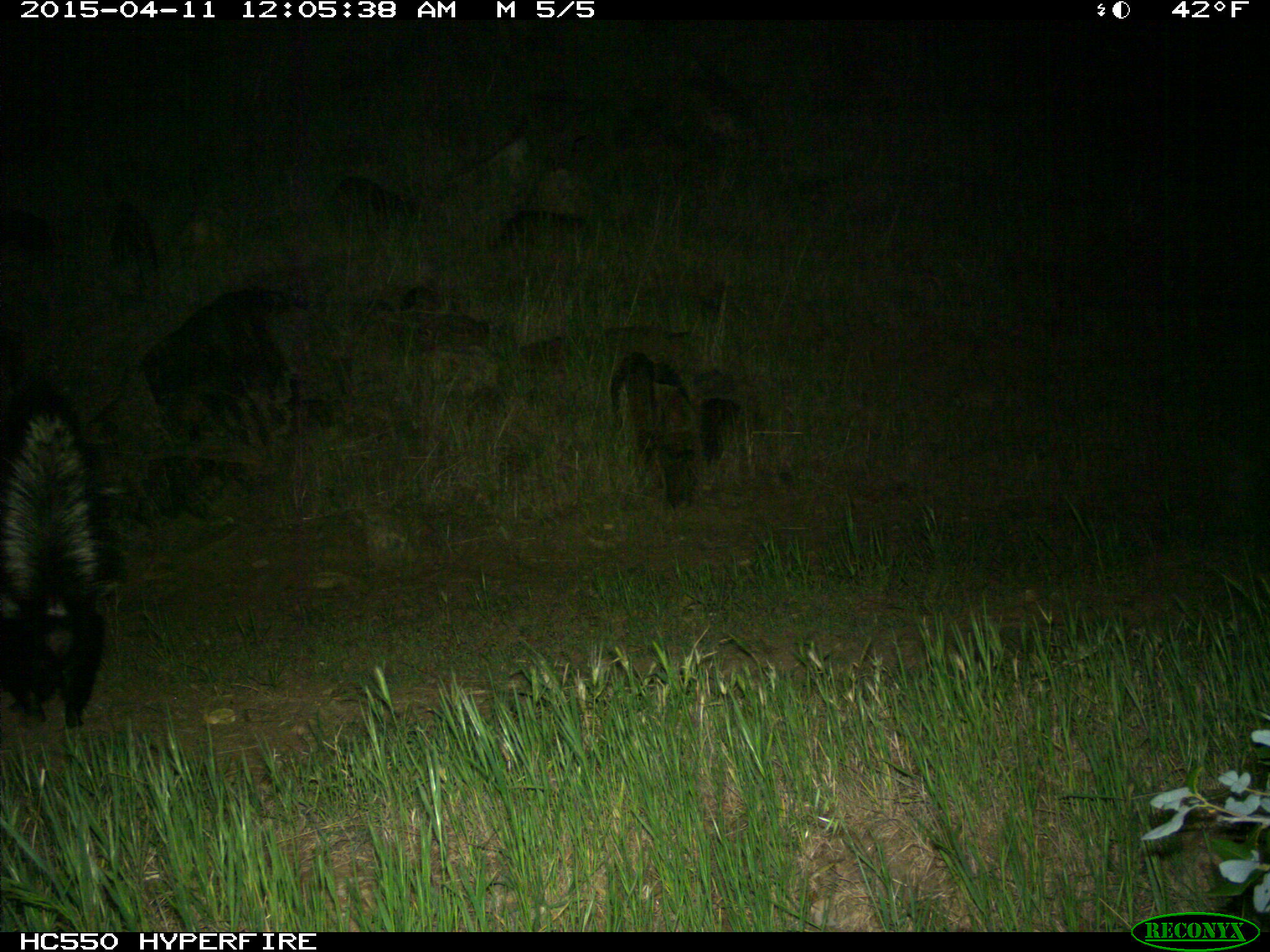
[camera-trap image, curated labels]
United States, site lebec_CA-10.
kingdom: Animalia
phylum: Chordata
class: Mammalia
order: Carnivora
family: Mephitidae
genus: Mephitis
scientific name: Mephitis mephitis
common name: striped skunk